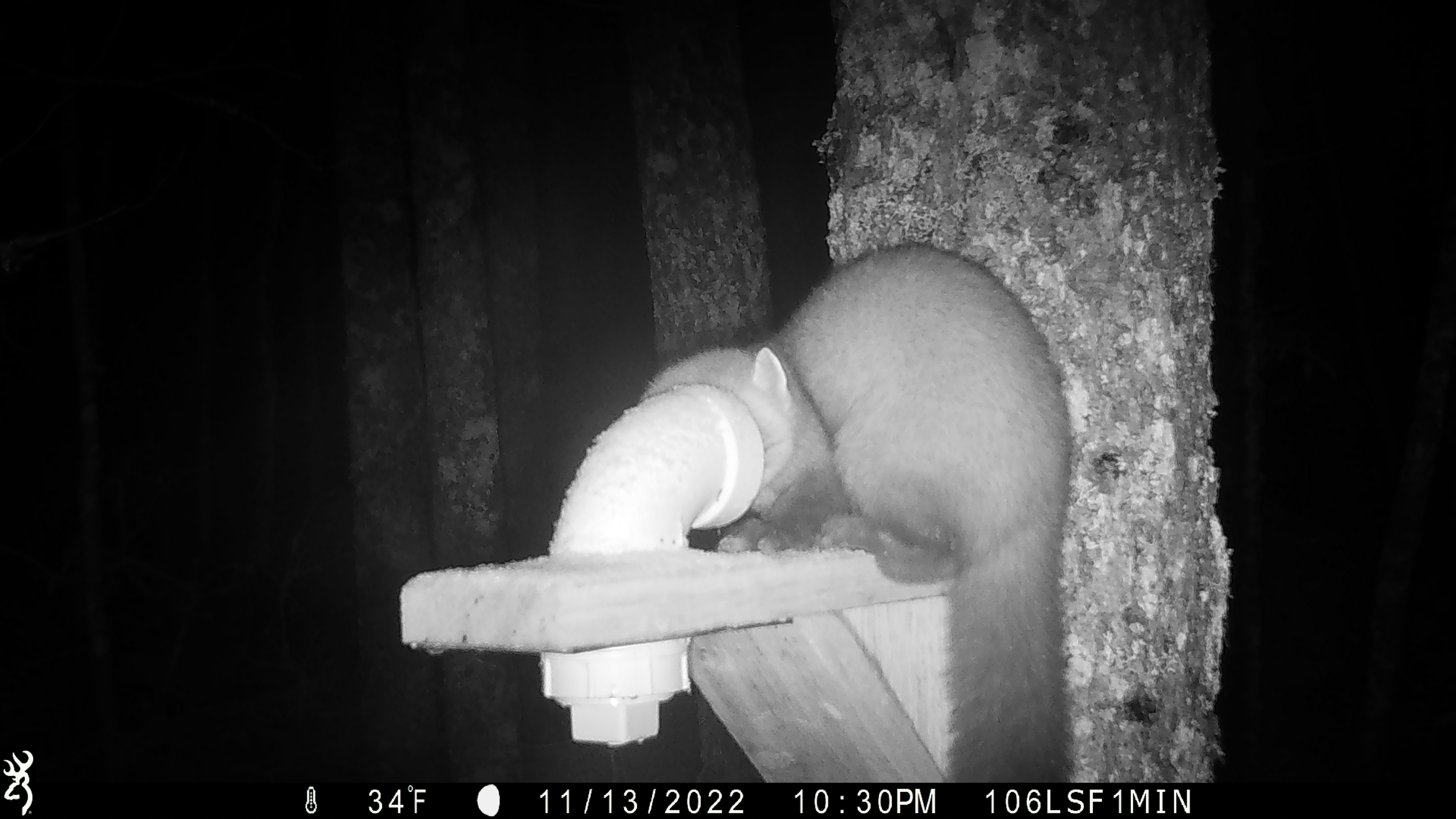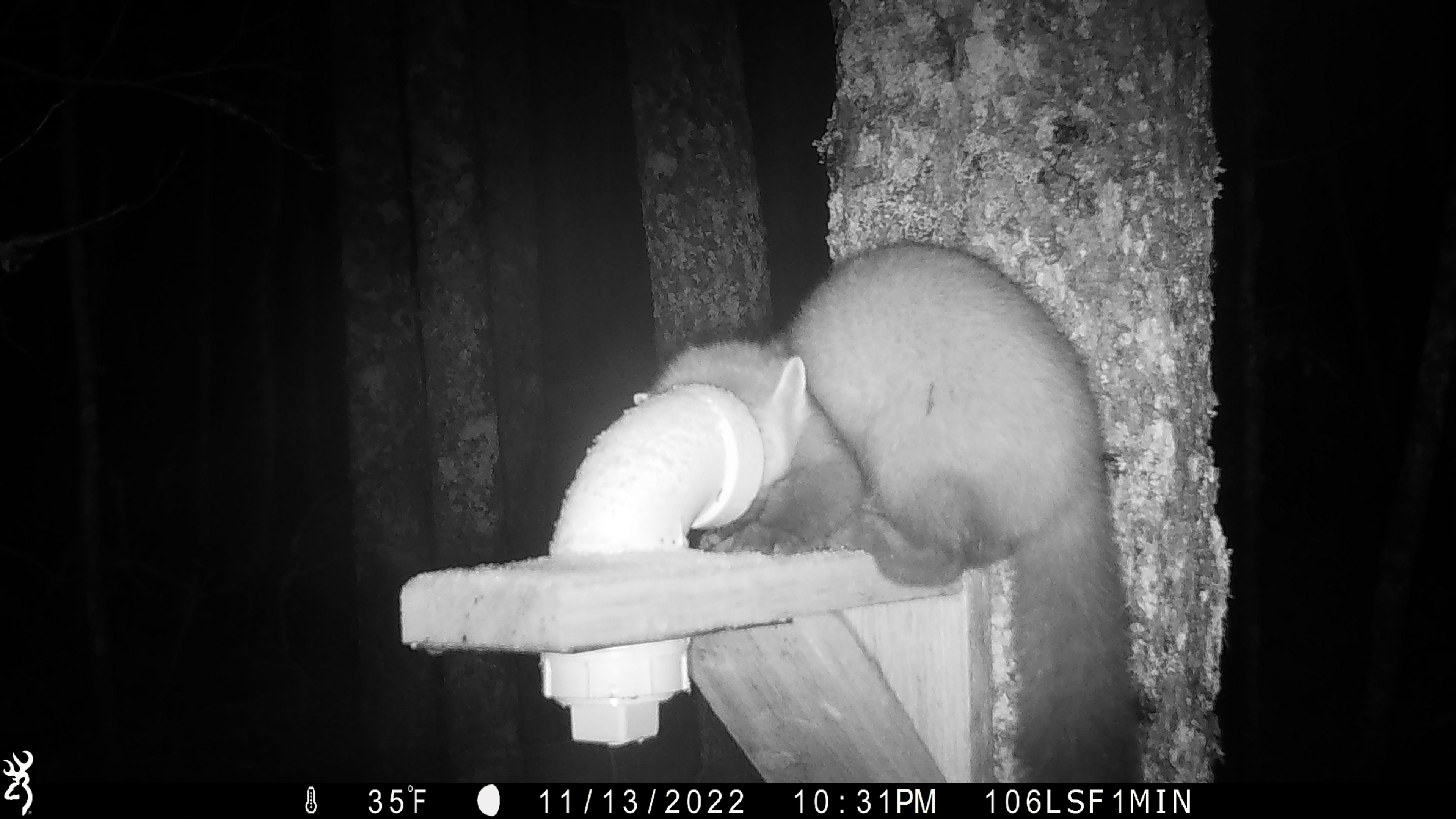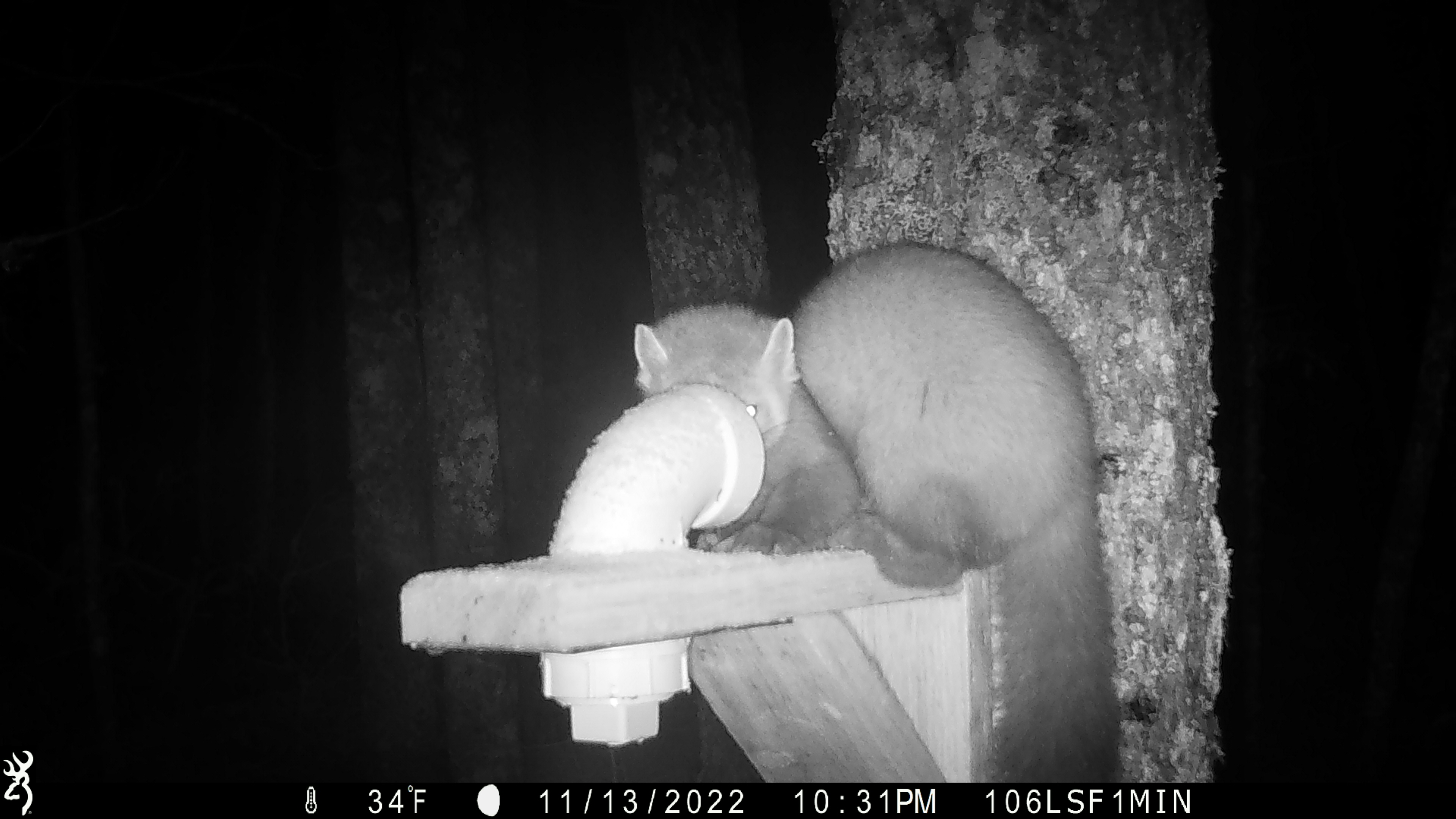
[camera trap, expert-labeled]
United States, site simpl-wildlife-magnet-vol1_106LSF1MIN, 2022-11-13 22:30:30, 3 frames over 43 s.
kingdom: Animalia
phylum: Chordata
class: Mammalia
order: Carnivora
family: Mustelidae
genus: Martes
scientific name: Martes americana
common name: american marten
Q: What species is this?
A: American marten (Martes americana).